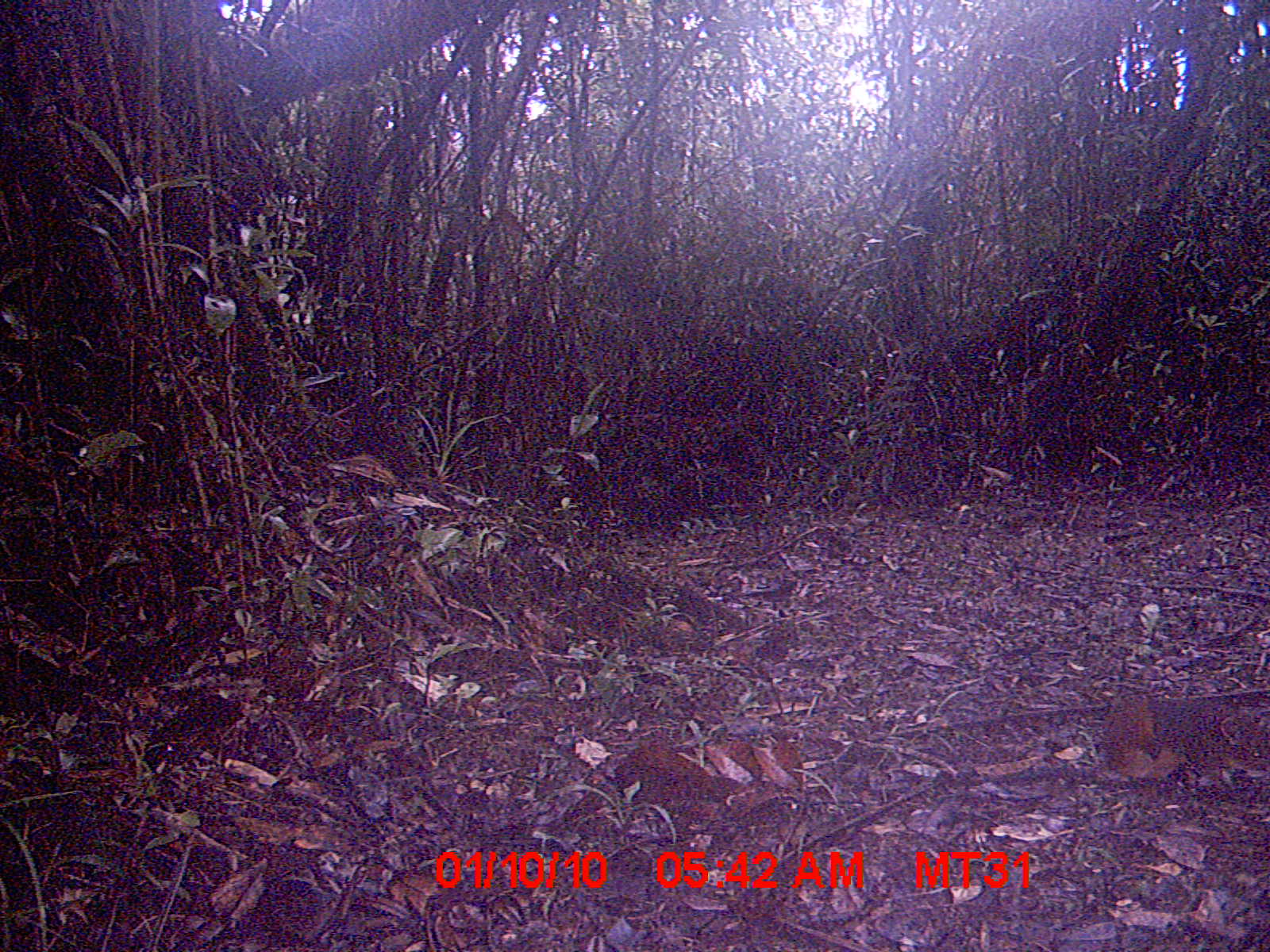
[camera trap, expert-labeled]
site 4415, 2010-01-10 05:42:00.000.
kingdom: Animalia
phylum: Chordata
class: Mammalia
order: Rodentia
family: Nesomyidae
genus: Hypogeomys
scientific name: Hypogeomys antimena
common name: malagasy giant rat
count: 1